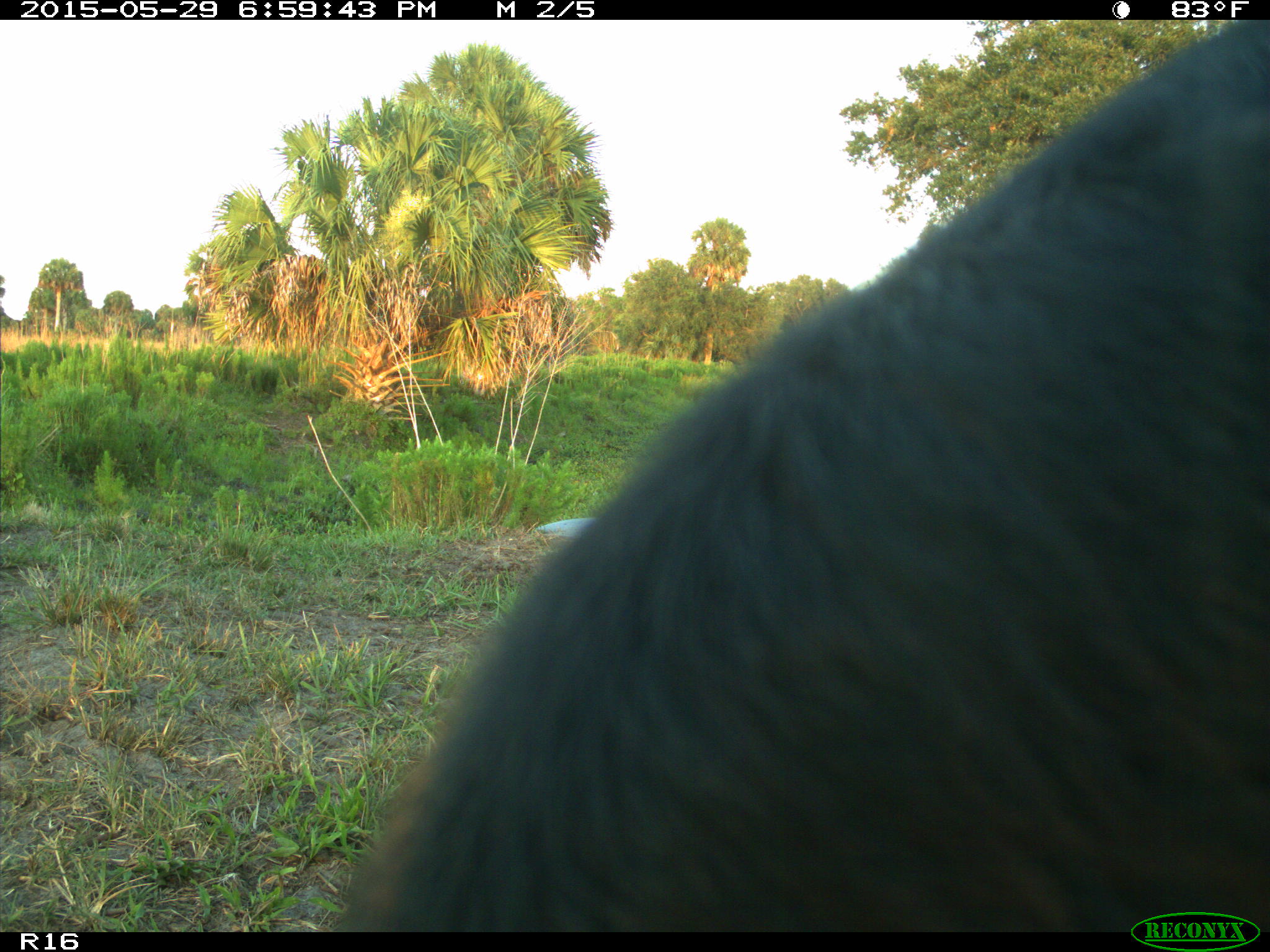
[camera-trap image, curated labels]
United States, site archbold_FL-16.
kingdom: Animalia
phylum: Chordata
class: Mammalia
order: Artiodactyla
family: Bovidae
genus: Bos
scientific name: Bos taurus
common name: domestic cow